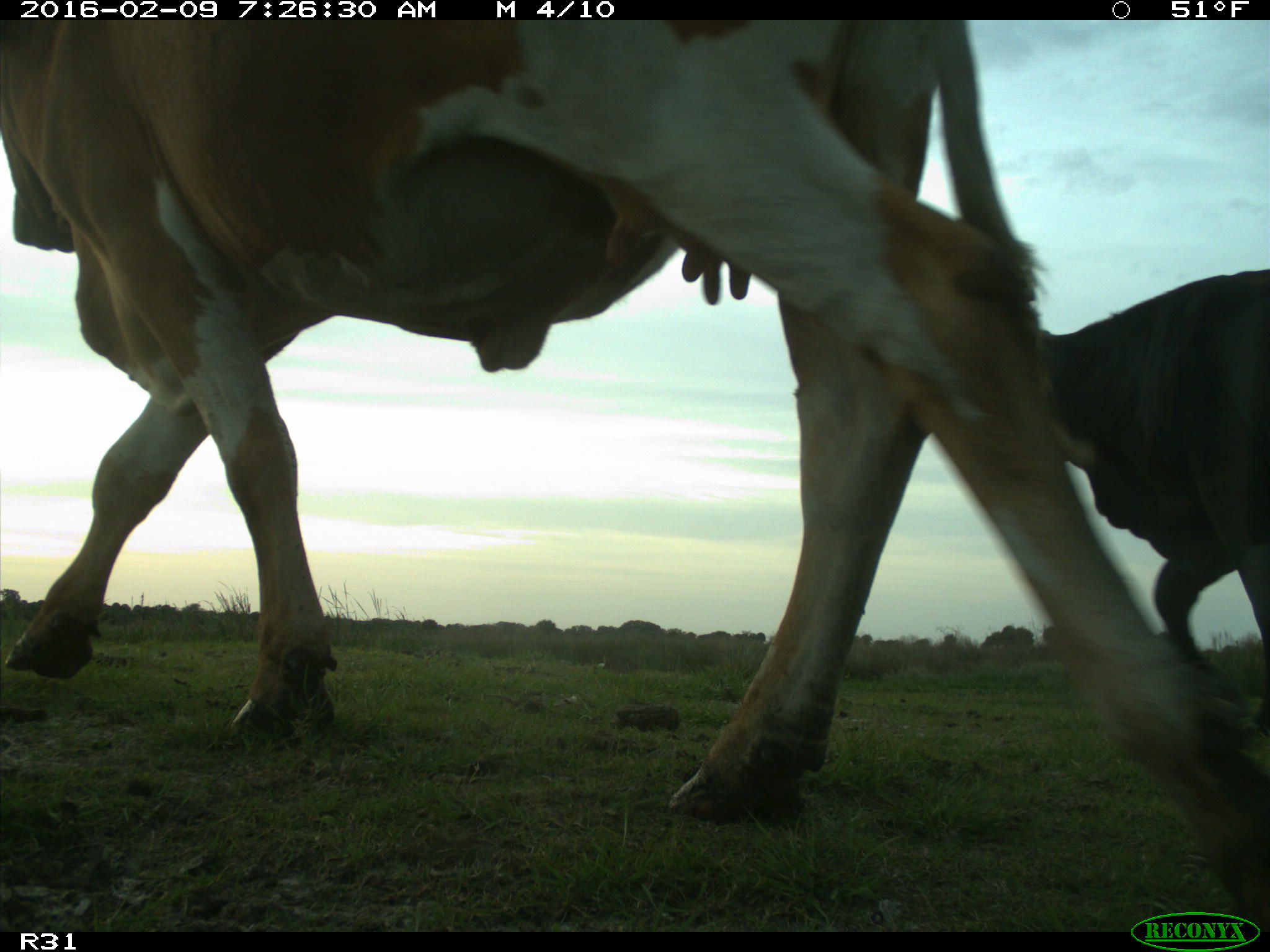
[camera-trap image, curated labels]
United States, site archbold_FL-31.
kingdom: Animalia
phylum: Chordata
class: Mammalia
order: Artiodactyla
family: Bovidae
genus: Bos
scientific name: Bos taurus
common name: domestic cow